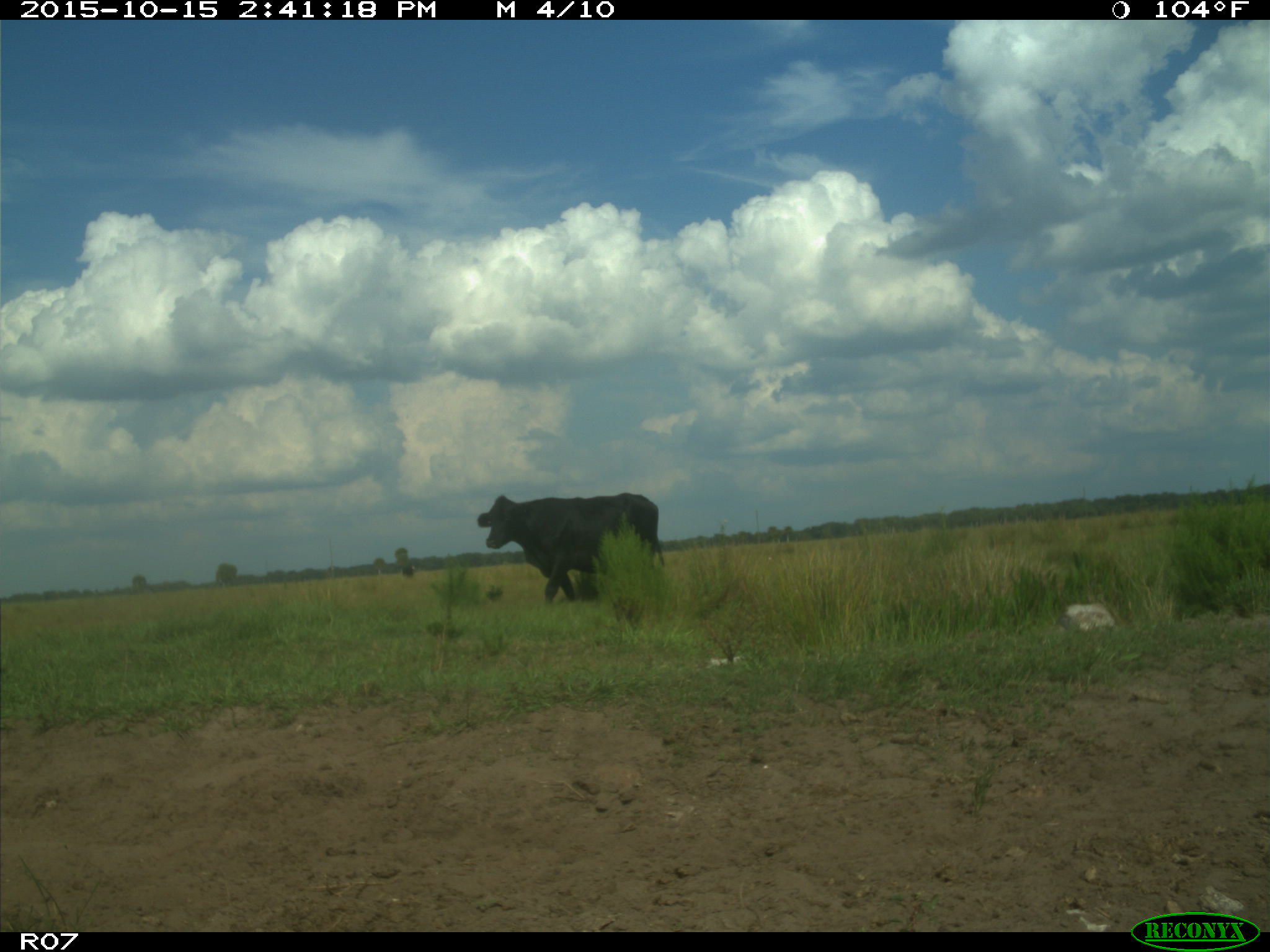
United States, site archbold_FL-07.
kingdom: Animalia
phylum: Chordata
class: Mammalia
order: Artiodactyla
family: Bovidae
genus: Bos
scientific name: Bos taurus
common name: domestic cow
Bos taurus (domestic cow).